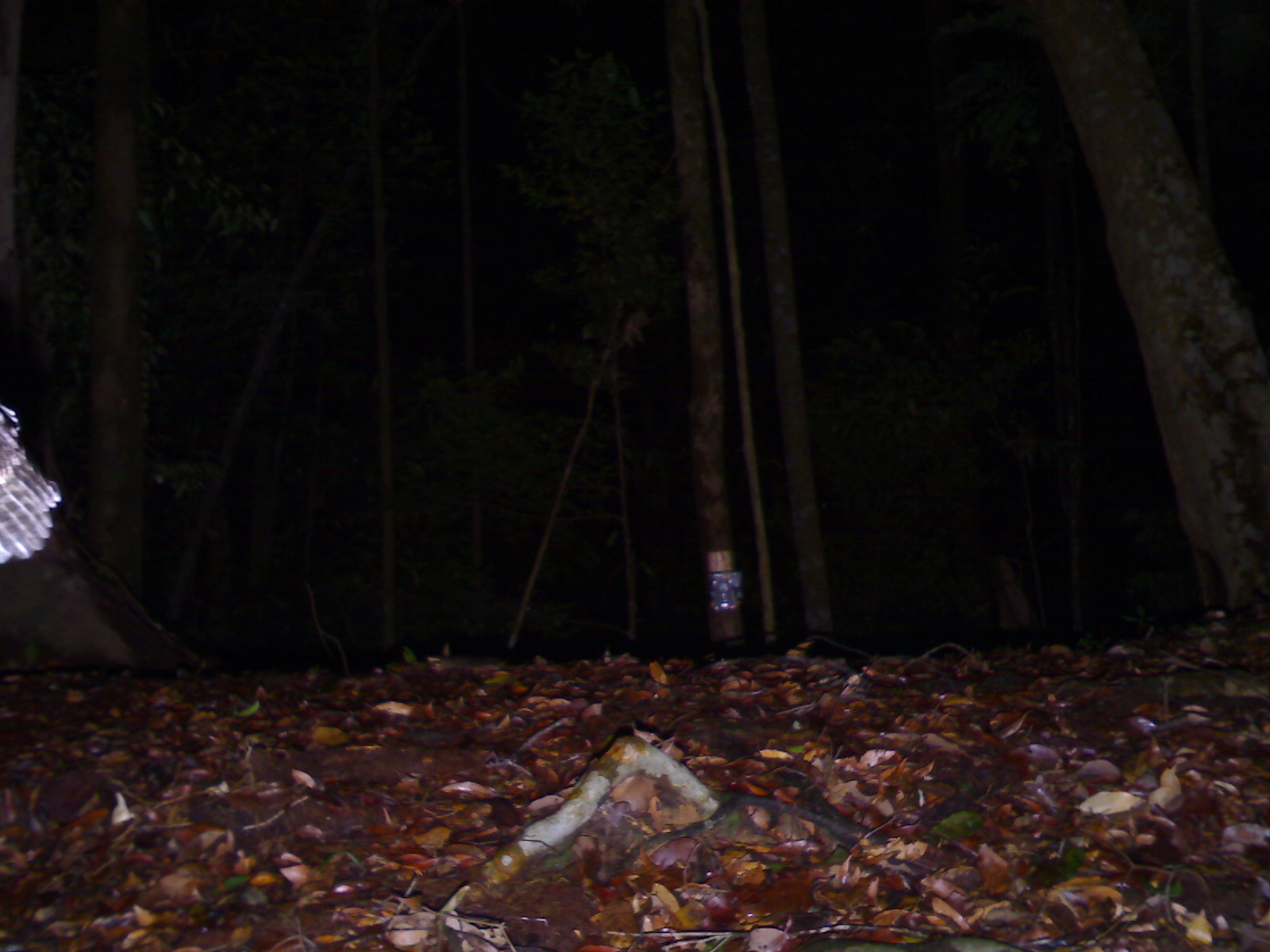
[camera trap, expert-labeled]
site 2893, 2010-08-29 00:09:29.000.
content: unidentified animal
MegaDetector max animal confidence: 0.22